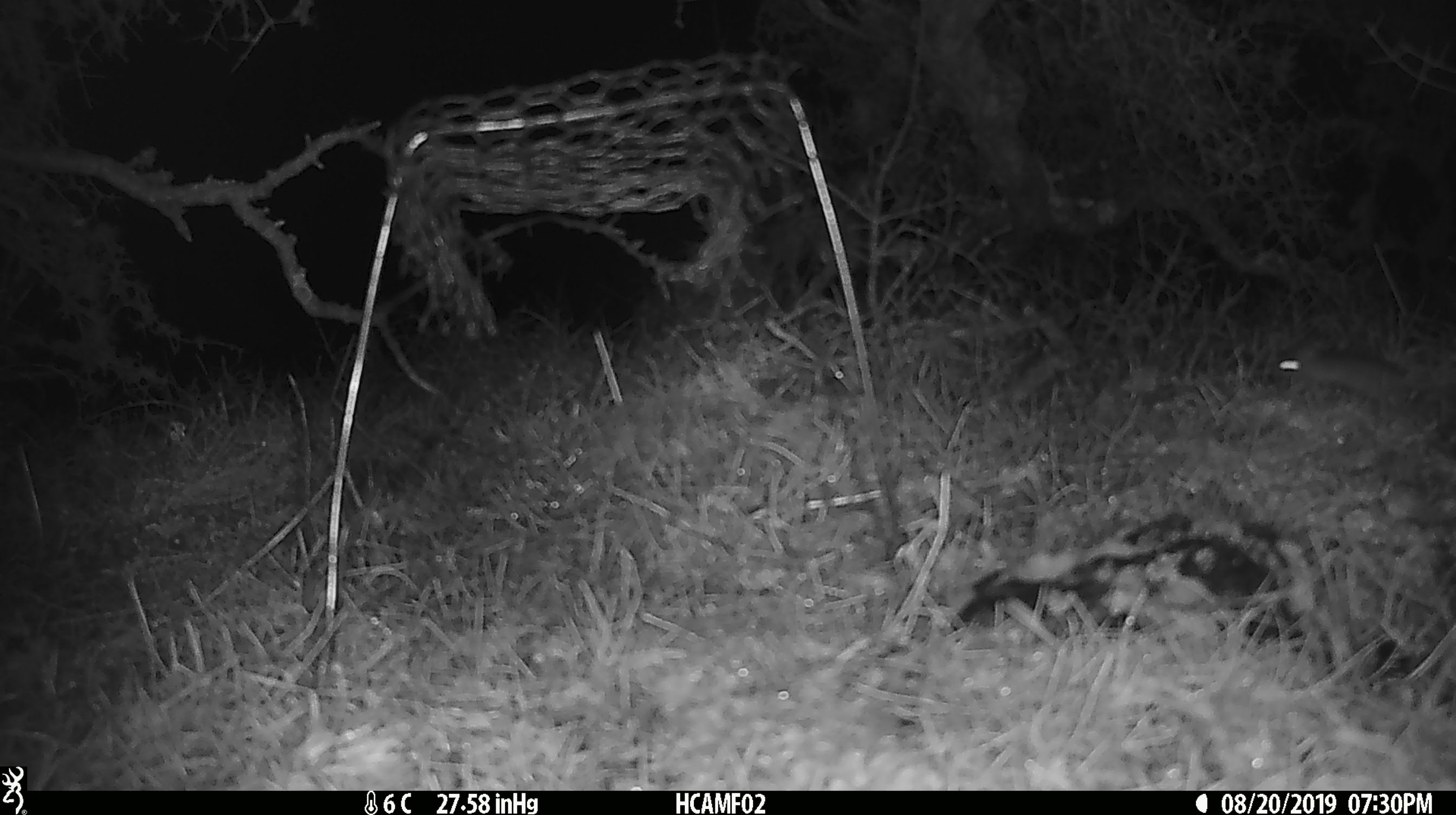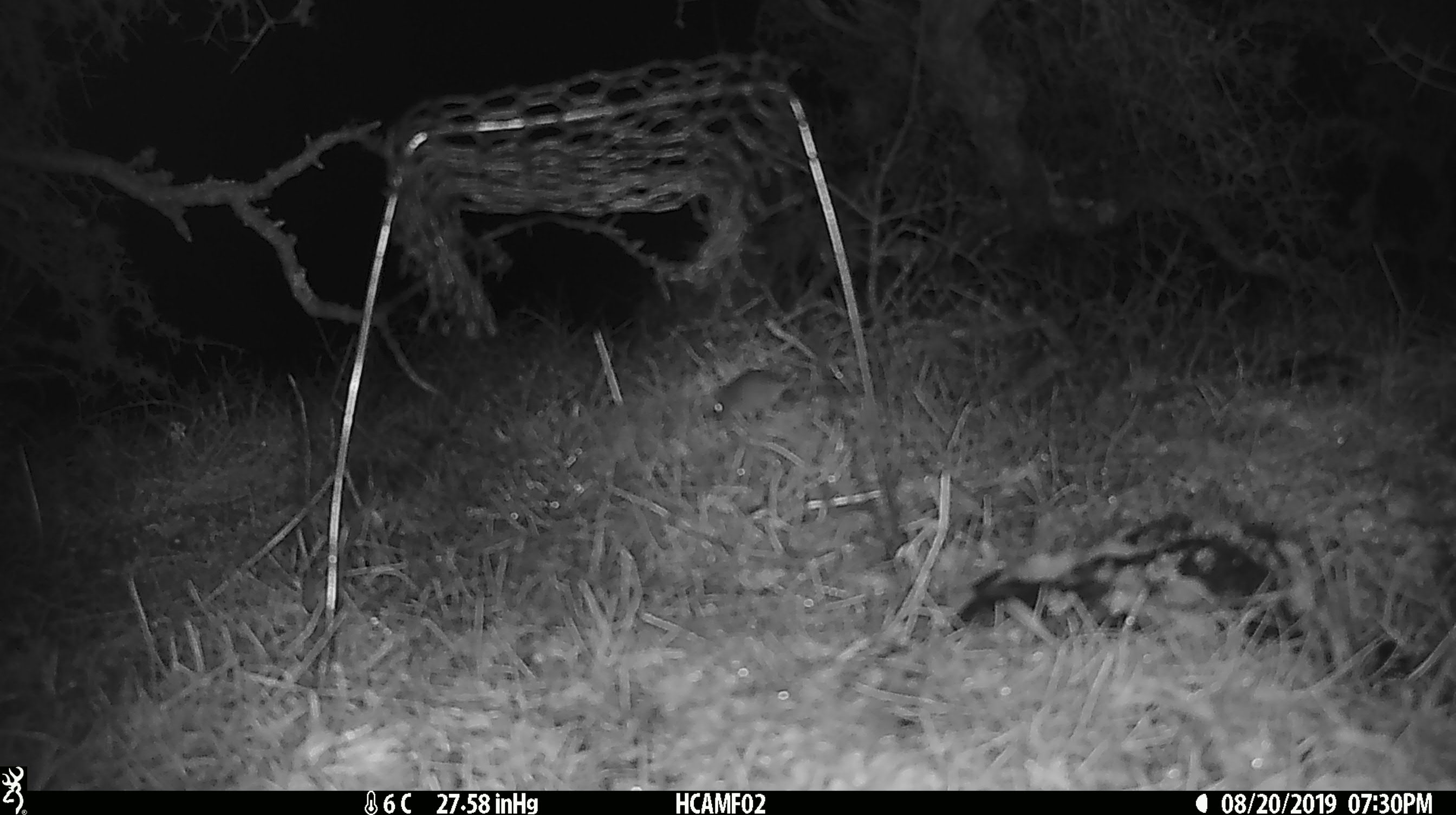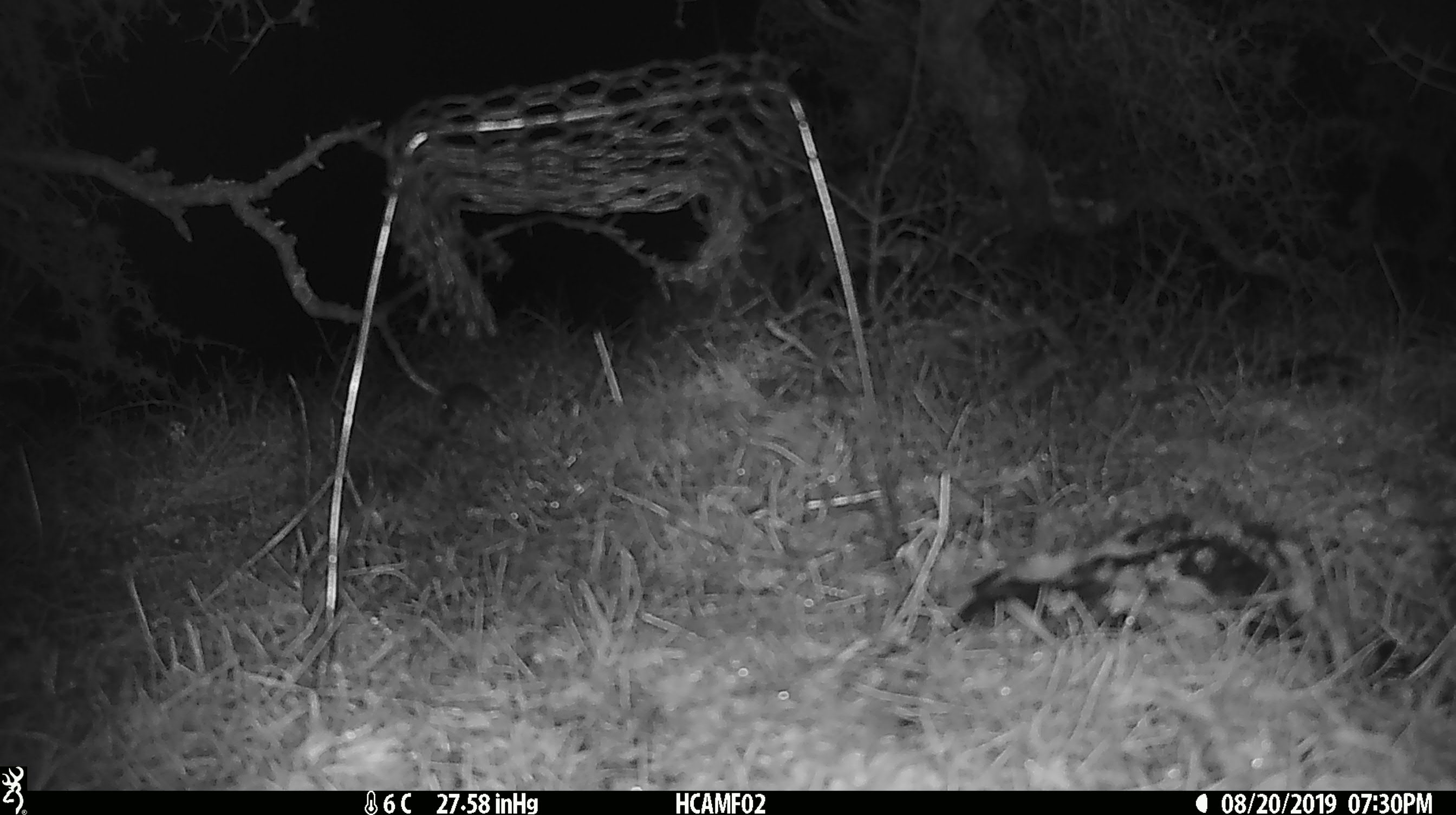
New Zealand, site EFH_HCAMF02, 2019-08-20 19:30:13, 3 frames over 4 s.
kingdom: Animalia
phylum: Chordata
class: Mammalia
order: Rodentia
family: Muridae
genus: Mus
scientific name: Mus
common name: mouse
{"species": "mouse (Mus)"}